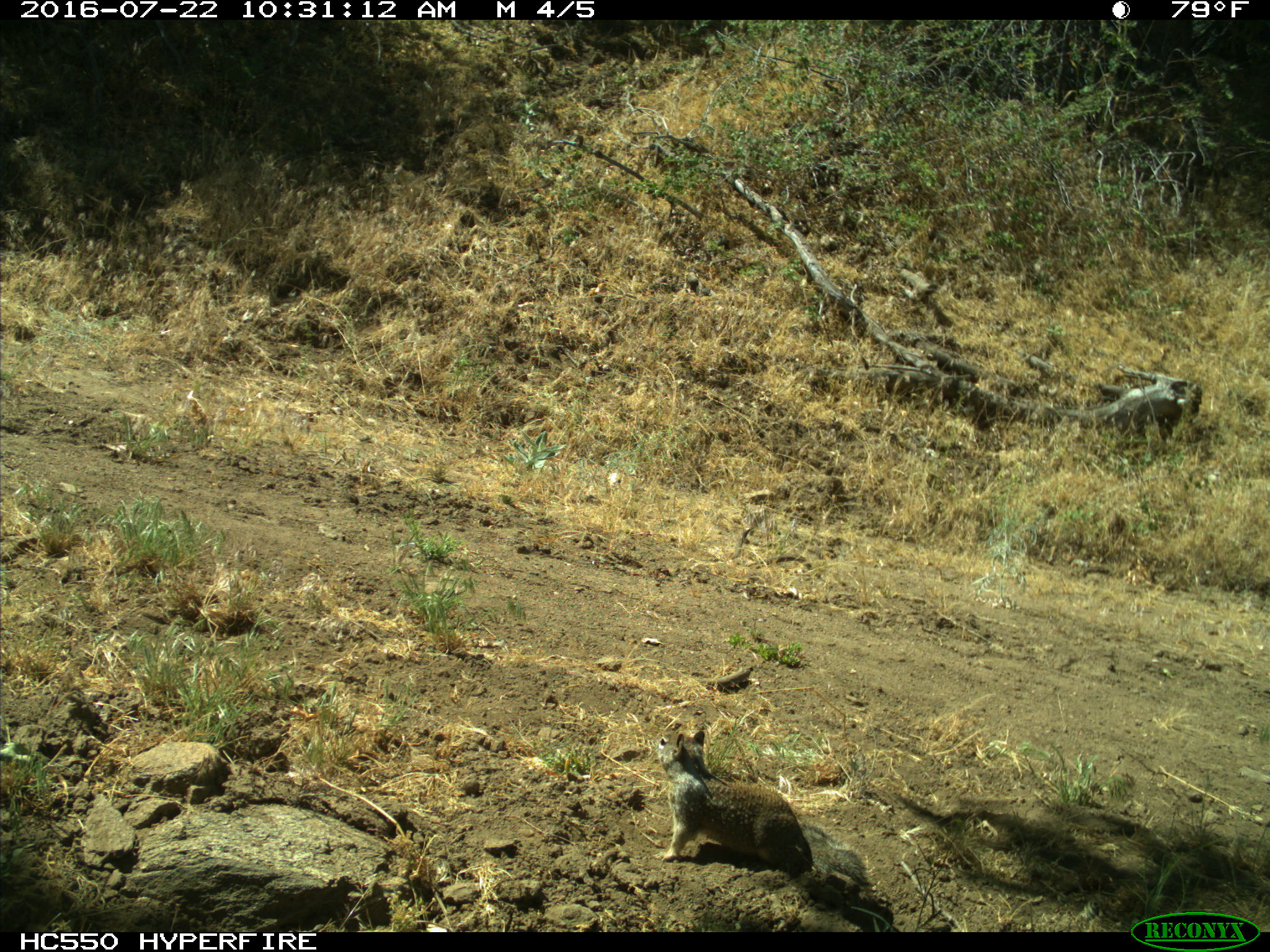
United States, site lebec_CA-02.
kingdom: Animalia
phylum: Chordata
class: Mammalia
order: Rodentia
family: Sciuridae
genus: Otospermophilus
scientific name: Otospermophilus beecheyi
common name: california ground squirrel